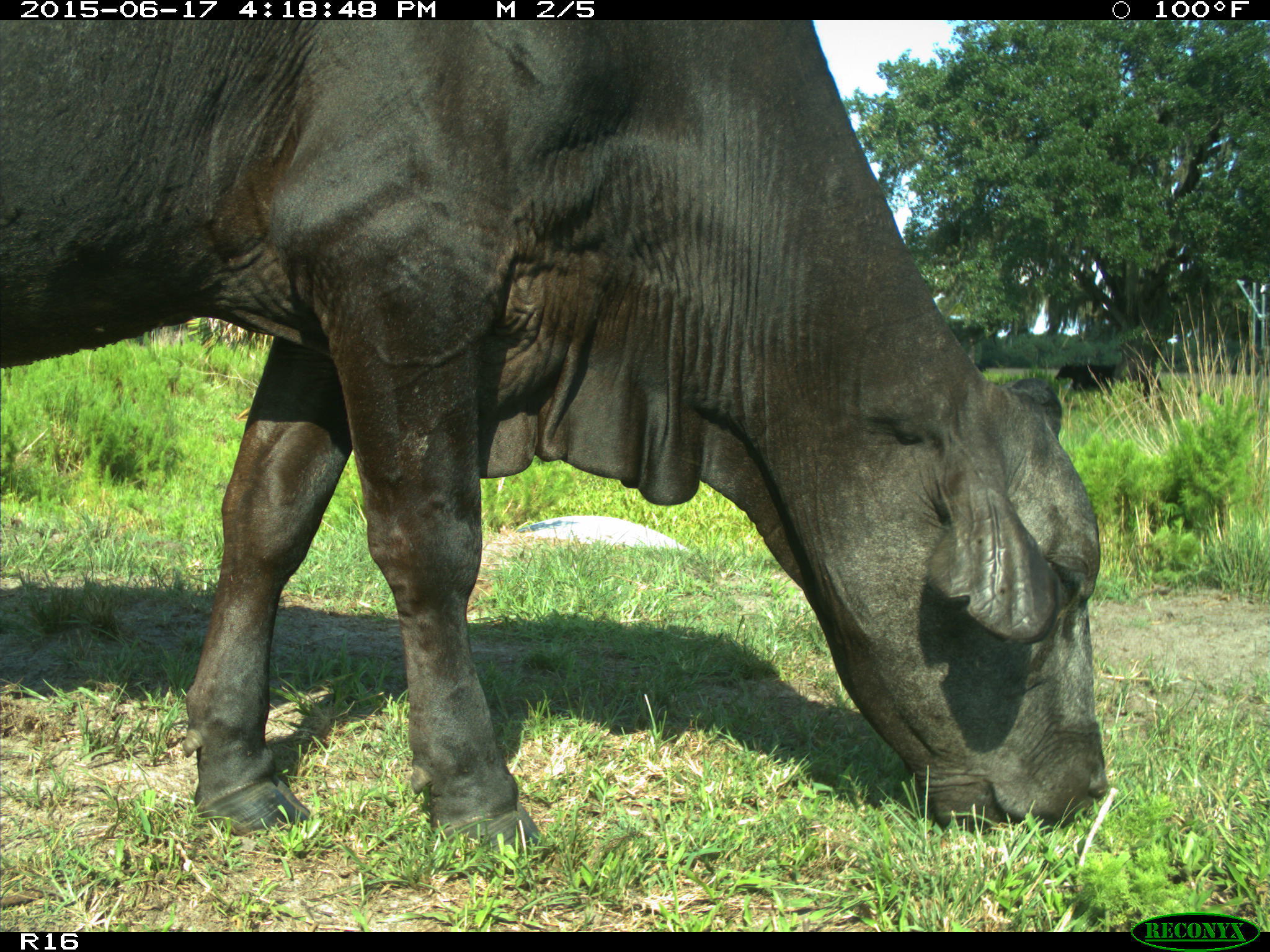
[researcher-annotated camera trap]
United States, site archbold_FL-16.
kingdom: Animalia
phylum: Chordata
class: Mammalia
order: Artiodactyla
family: Bovidae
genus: Bos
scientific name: Bos taurus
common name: domestic cow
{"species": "Bos taurus (domestic cow)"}